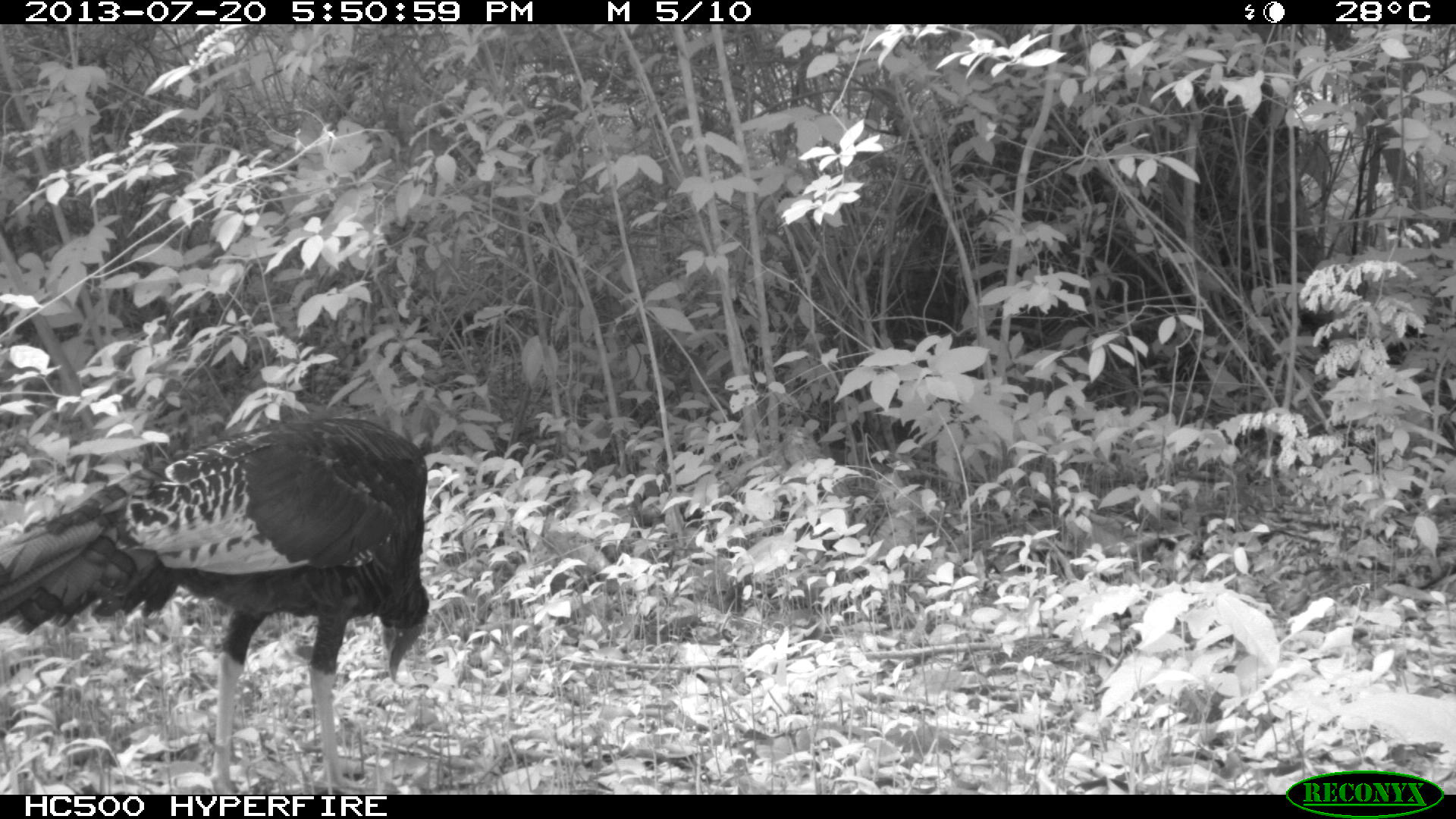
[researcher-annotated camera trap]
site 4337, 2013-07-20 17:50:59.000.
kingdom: Animalia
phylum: Chordata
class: Aves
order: Galliformes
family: Phasianidae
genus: Meleagris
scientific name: Meleagris ocellata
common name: ocellated turkey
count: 1